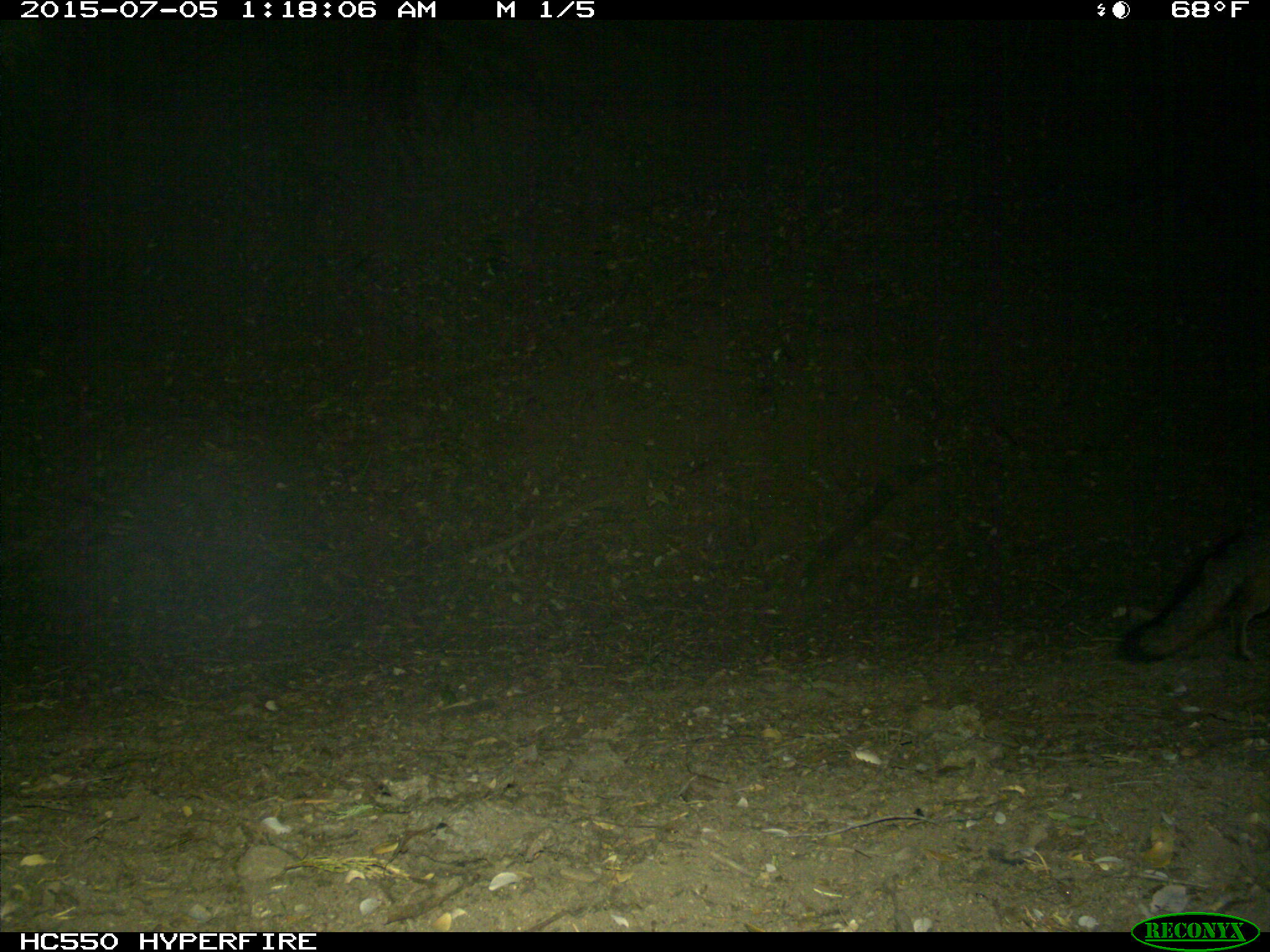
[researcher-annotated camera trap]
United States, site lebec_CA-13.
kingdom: Animalia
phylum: Chordata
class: Mammalia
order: Carnivora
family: Canidae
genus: Urocyon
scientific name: Urocyon cinereoargenteus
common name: gray fox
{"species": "Urocyon cinereoargenteus (gray fox)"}